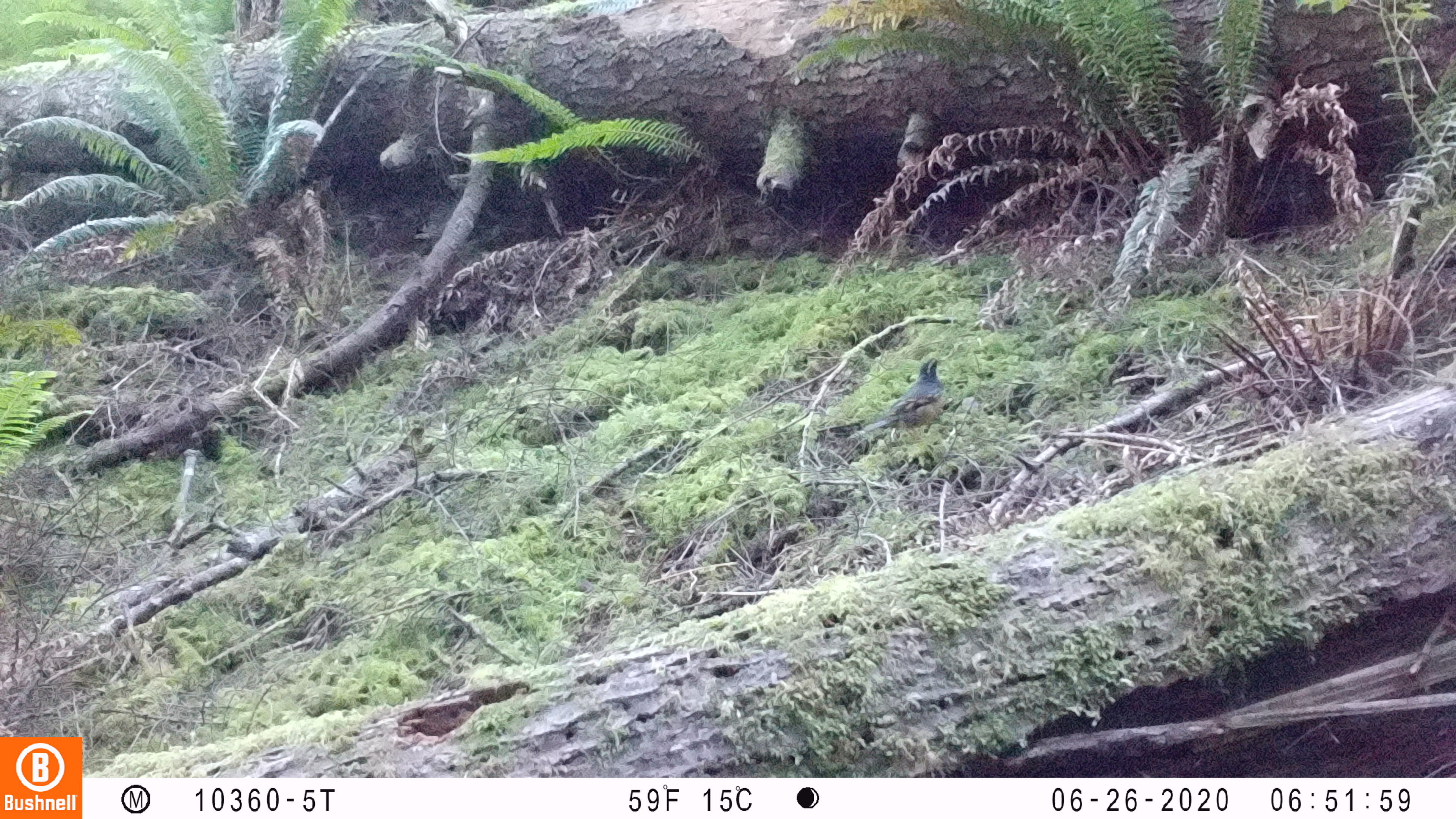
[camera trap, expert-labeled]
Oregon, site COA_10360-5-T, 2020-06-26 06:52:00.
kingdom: Animalia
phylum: Chordata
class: Aves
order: Passeriformes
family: Turdidae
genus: Ixoreus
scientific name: Ixoreus naevius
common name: varied thrush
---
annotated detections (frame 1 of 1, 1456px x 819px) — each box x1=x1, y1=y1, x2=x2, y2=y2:
varied thrush: x1=855, y1=352, x2=950, y2=441